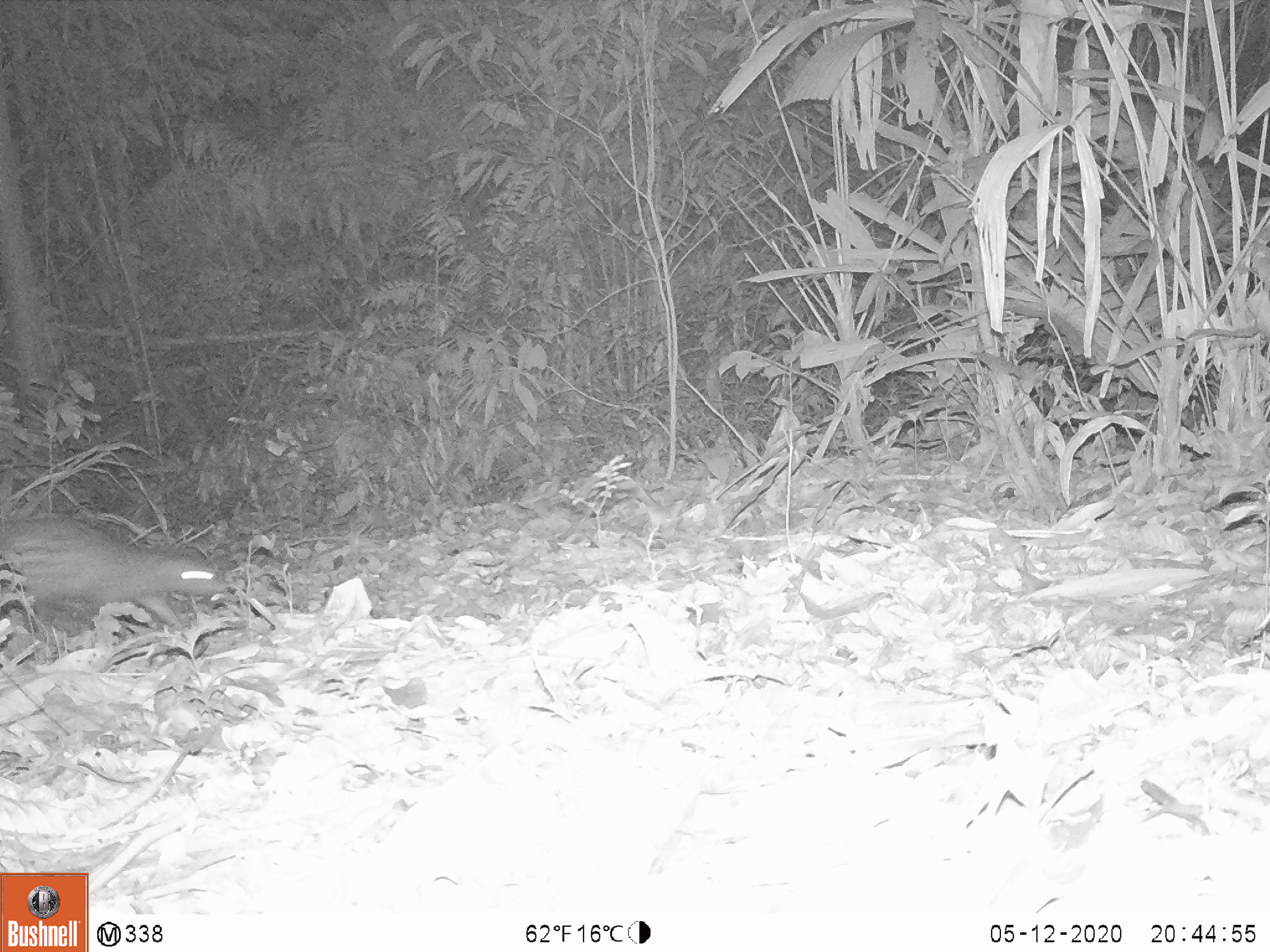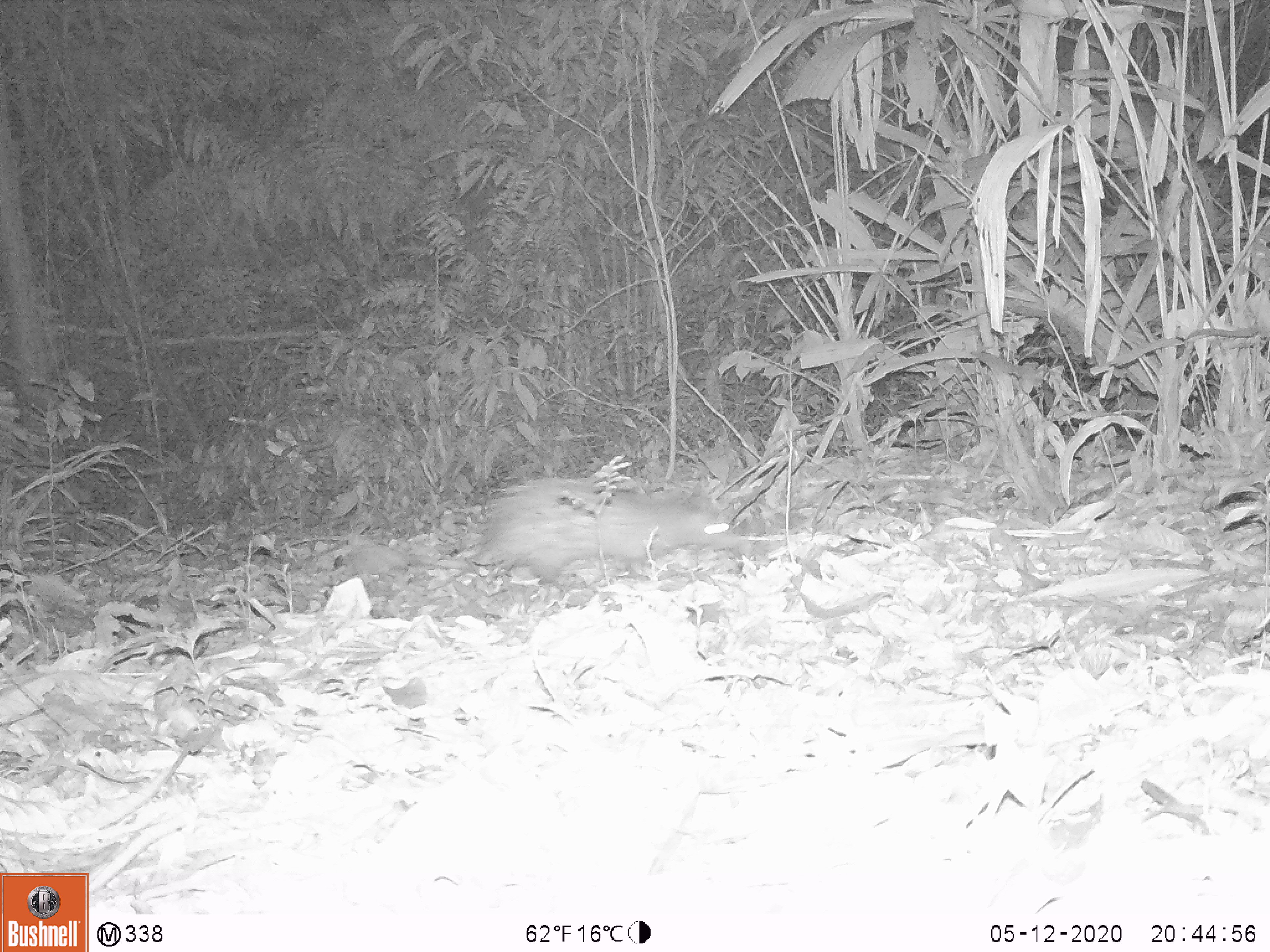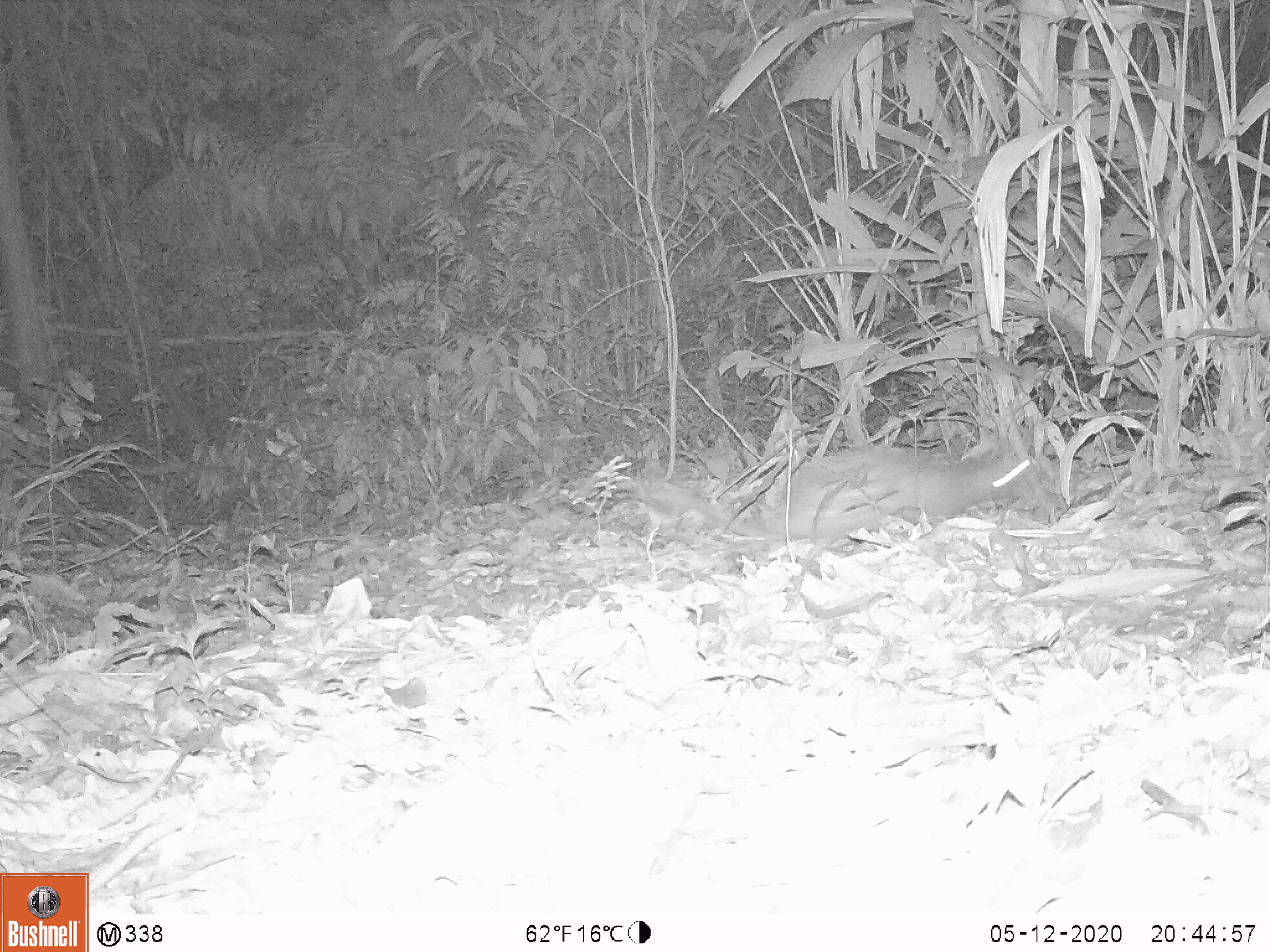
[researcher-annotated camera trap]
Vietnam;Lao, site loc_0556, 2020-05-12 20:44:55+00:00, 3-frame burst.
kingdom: Animalia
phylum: Chordata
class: Mammalia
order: Rodentia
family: Hystricidae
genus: Atherurus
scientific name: Atherurus macrourus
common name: asiatic brush-tailed porcupine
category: asiatic brush tailed porcupine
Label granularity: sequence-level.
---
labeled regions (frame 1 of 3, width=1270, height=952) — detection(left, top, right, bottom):
asiatic brush tailed porcupine: detection(0, 514, 229, 631)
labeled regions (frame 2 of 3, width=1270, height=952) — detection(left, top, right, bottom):
asiatic brush tailed porcupine: detection(394, 470, 748, 581)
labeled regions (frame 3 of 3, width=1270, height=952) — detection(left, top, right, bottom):
asiatic brush tailed porcupine: detection(636, 443, 1041, 577)